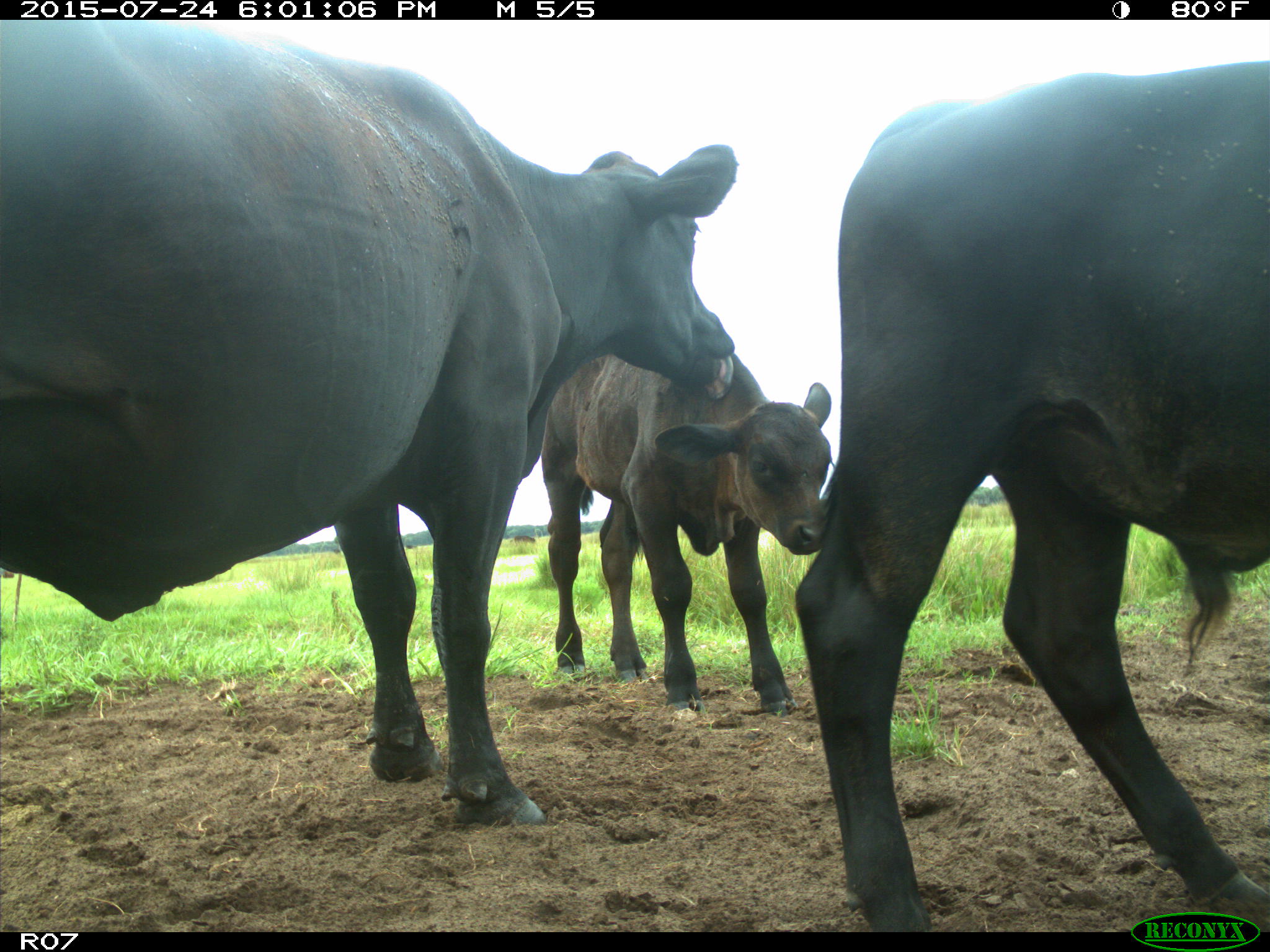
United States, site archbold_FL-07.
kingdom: Animalia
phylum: Chordata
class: Mammalia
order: Artiodactyla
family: Bovidae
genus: Bos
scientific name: Bos taurus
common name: domestic cow